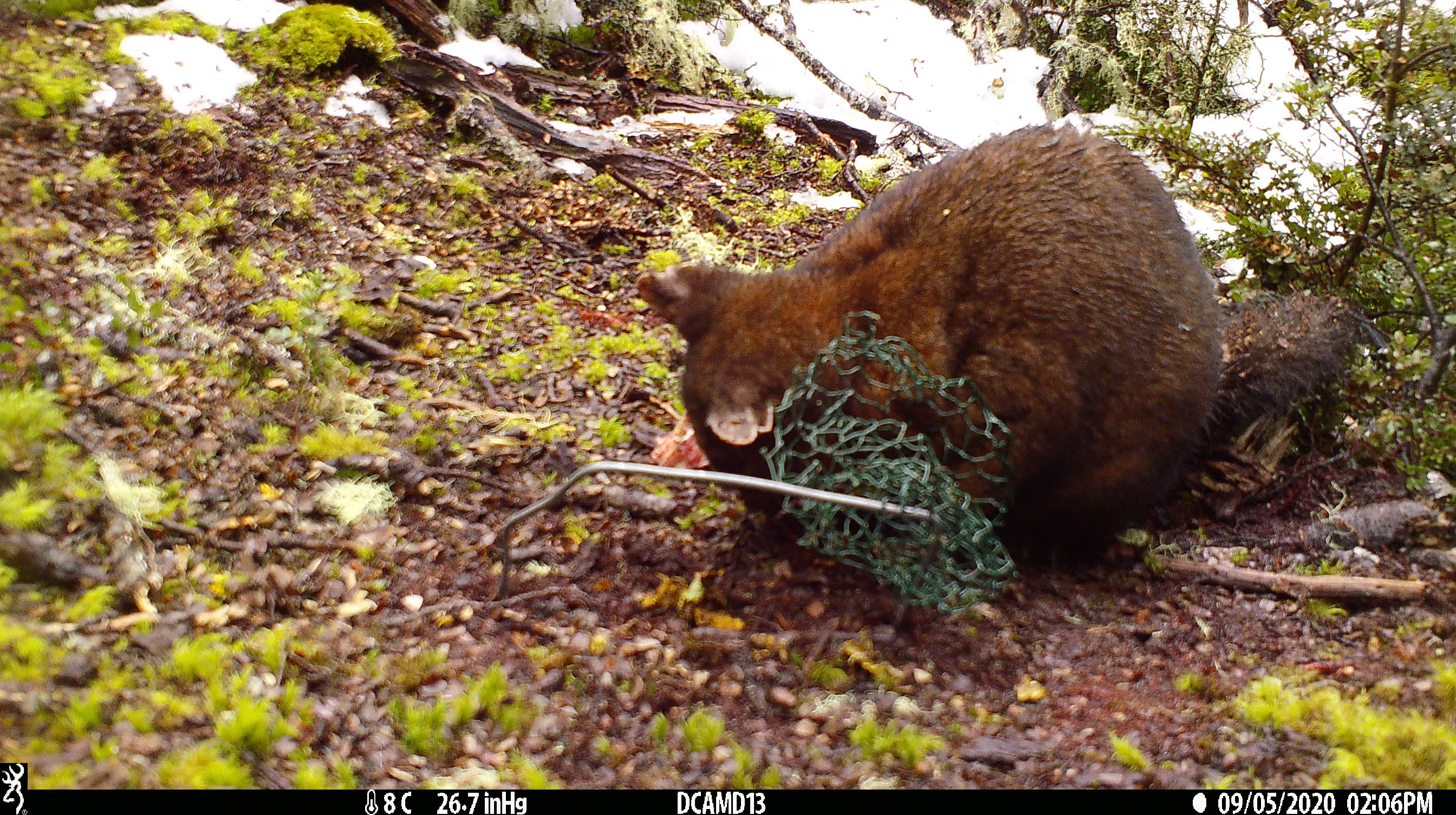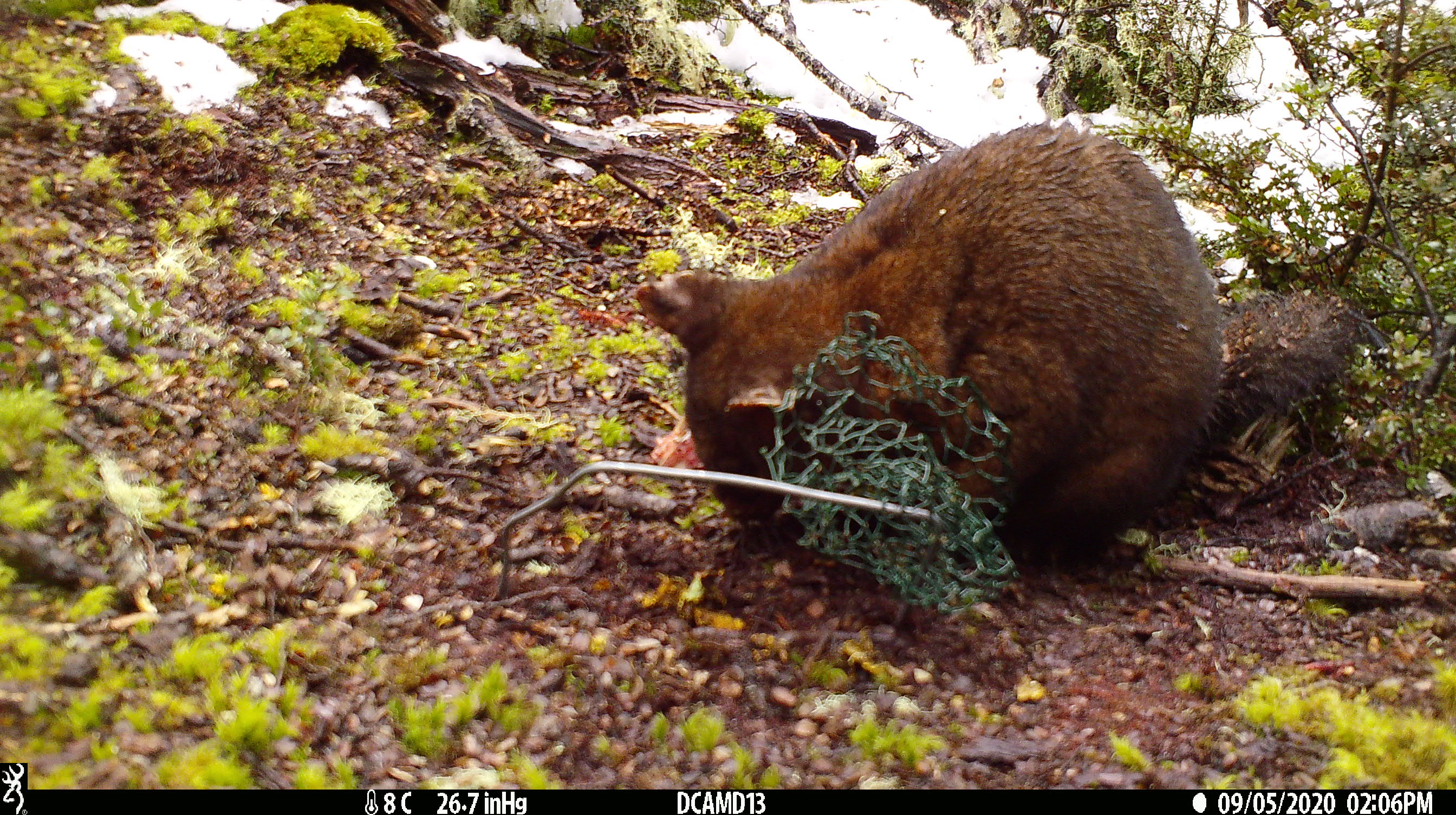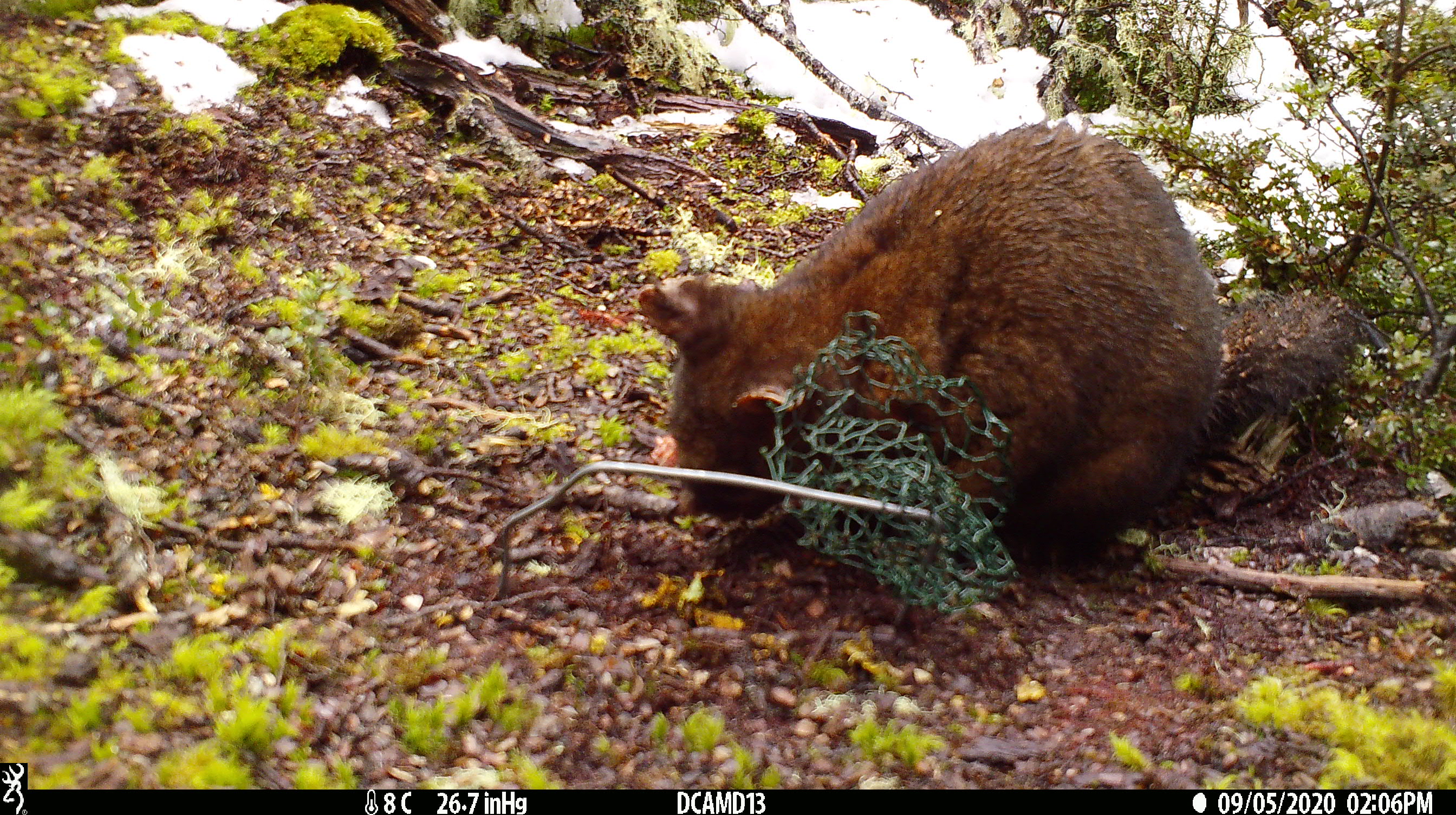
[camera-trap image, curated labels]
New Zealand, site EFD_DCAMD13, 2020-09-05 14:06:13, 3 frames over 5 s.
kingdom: Animalia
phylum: Chordata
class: Mammalia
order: Diprotodontia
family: Phalangeridae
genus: Trichosurus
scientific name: Trichosurus vulpecula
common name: common brushtail possum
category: possum